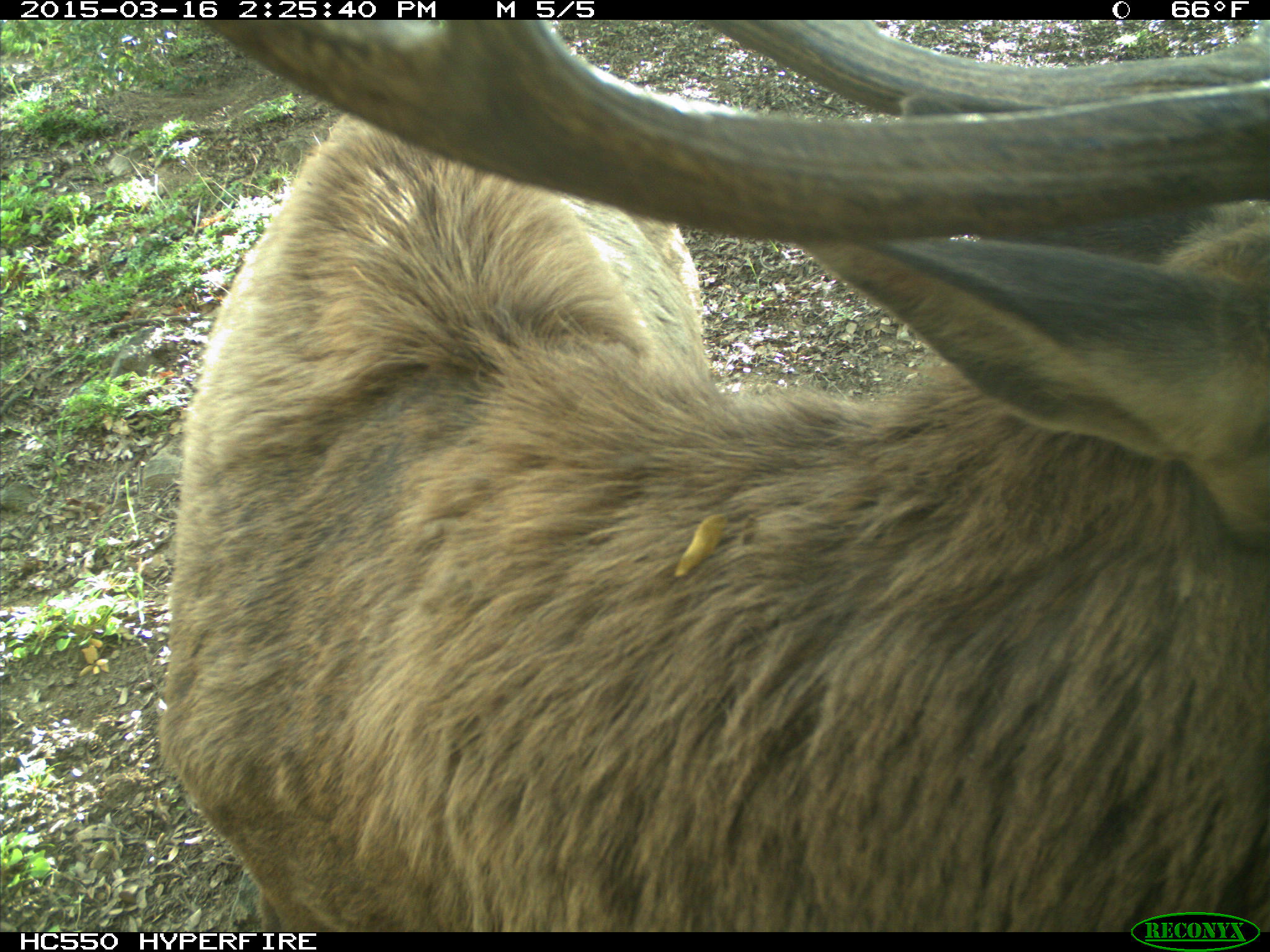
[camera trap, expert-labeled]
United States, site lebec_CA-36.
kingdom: Animalia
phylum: Chordata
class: Mammalia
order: Artiodactyla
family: Cervidae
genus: Cervus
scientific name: Cervus canadensis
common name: elk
Cervus canadensis (elk).